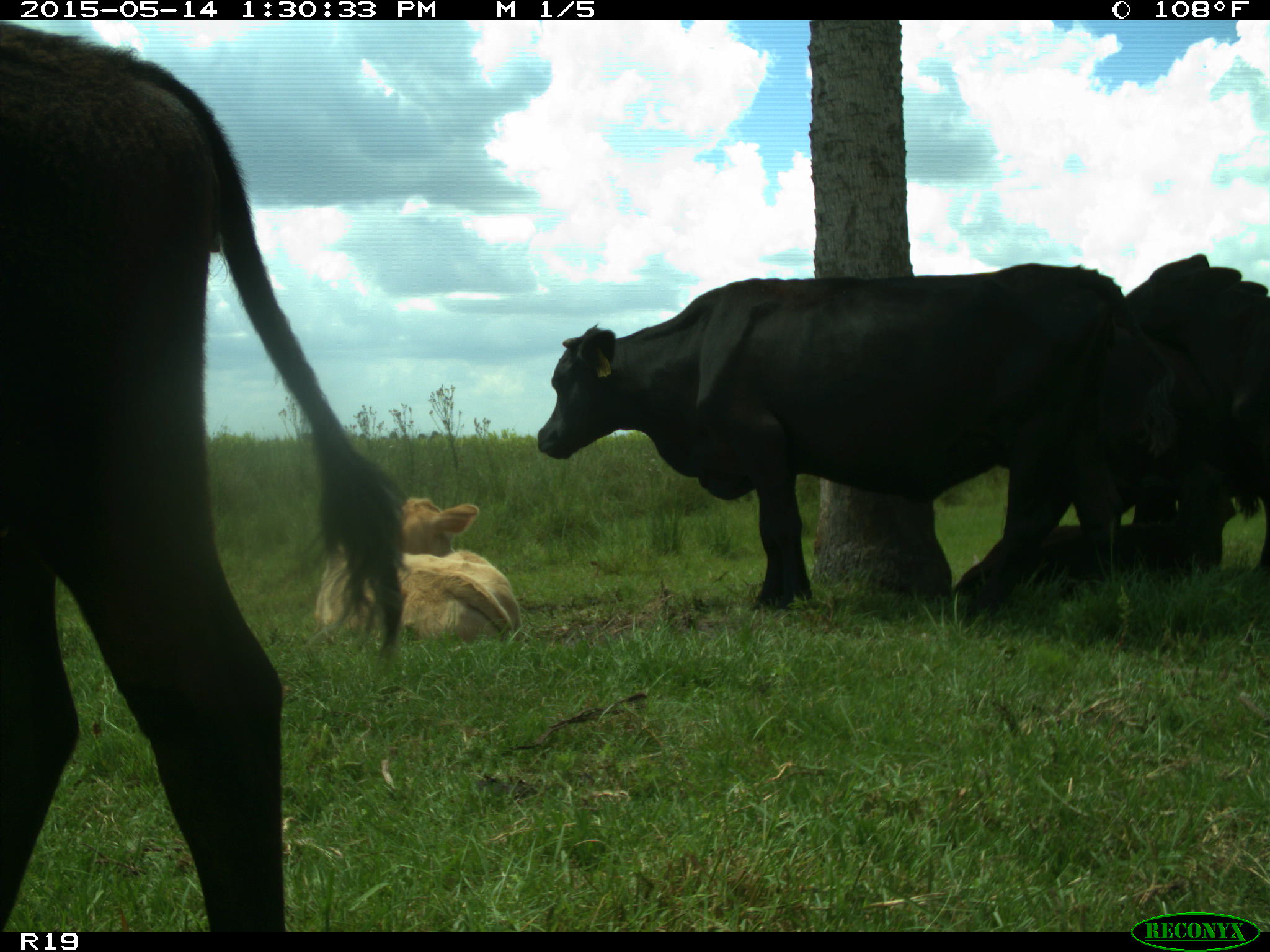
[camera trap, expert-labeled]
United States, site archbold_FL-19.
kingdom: Animalia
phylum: Chordata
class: Mammalia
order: Artiodactyla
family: Bovidae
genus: Bos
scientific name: Bos taurus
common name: domestic cow